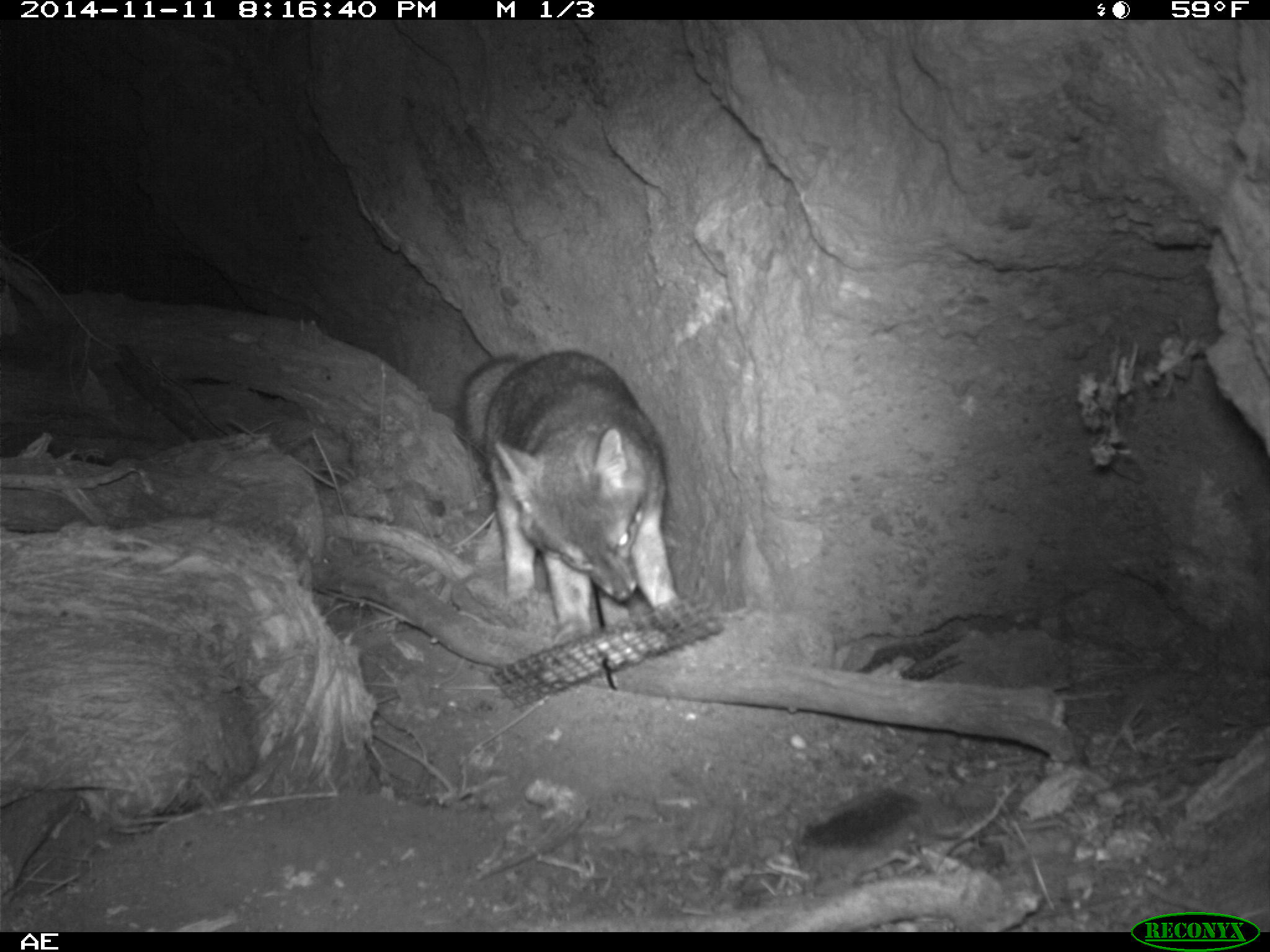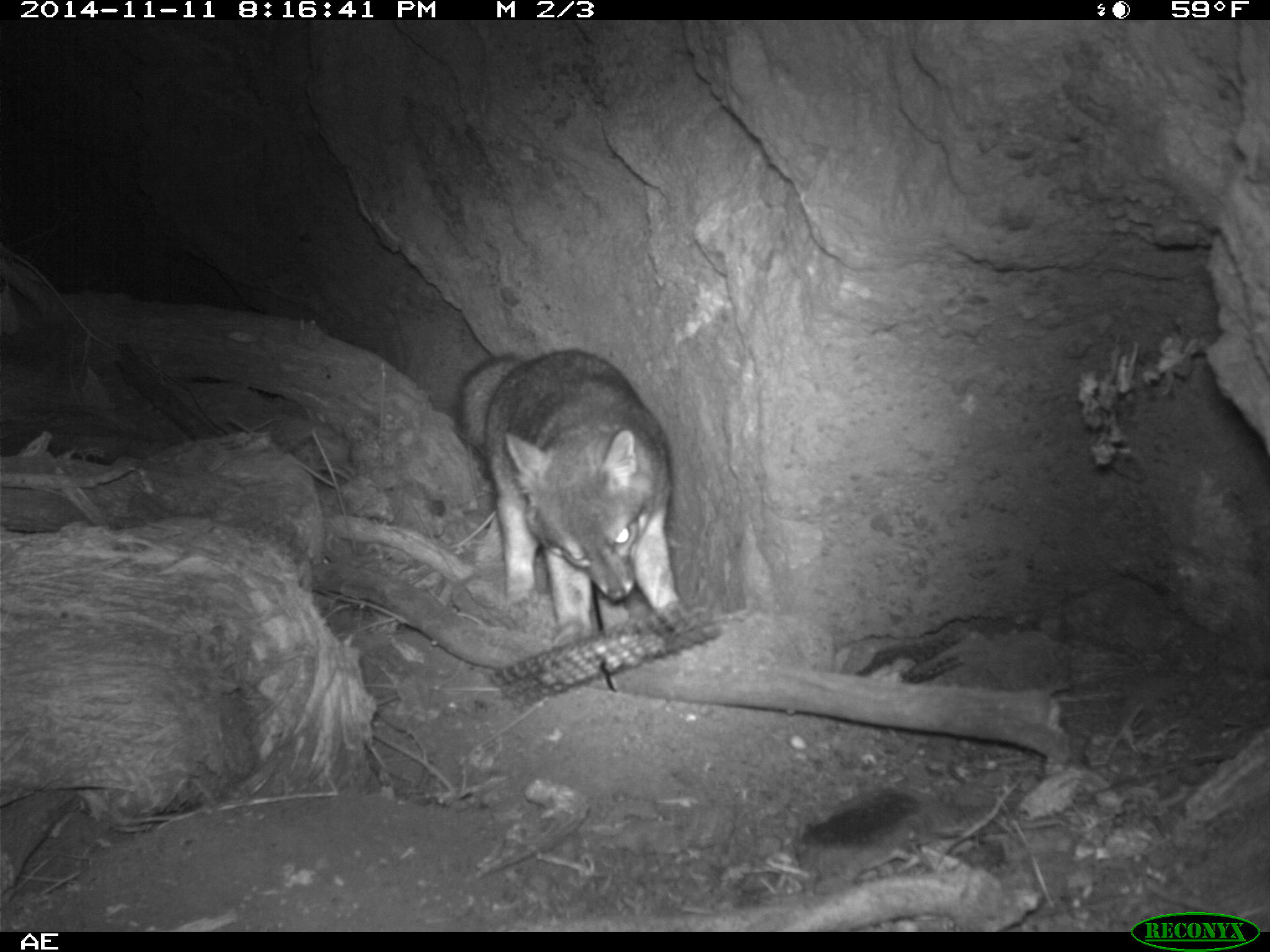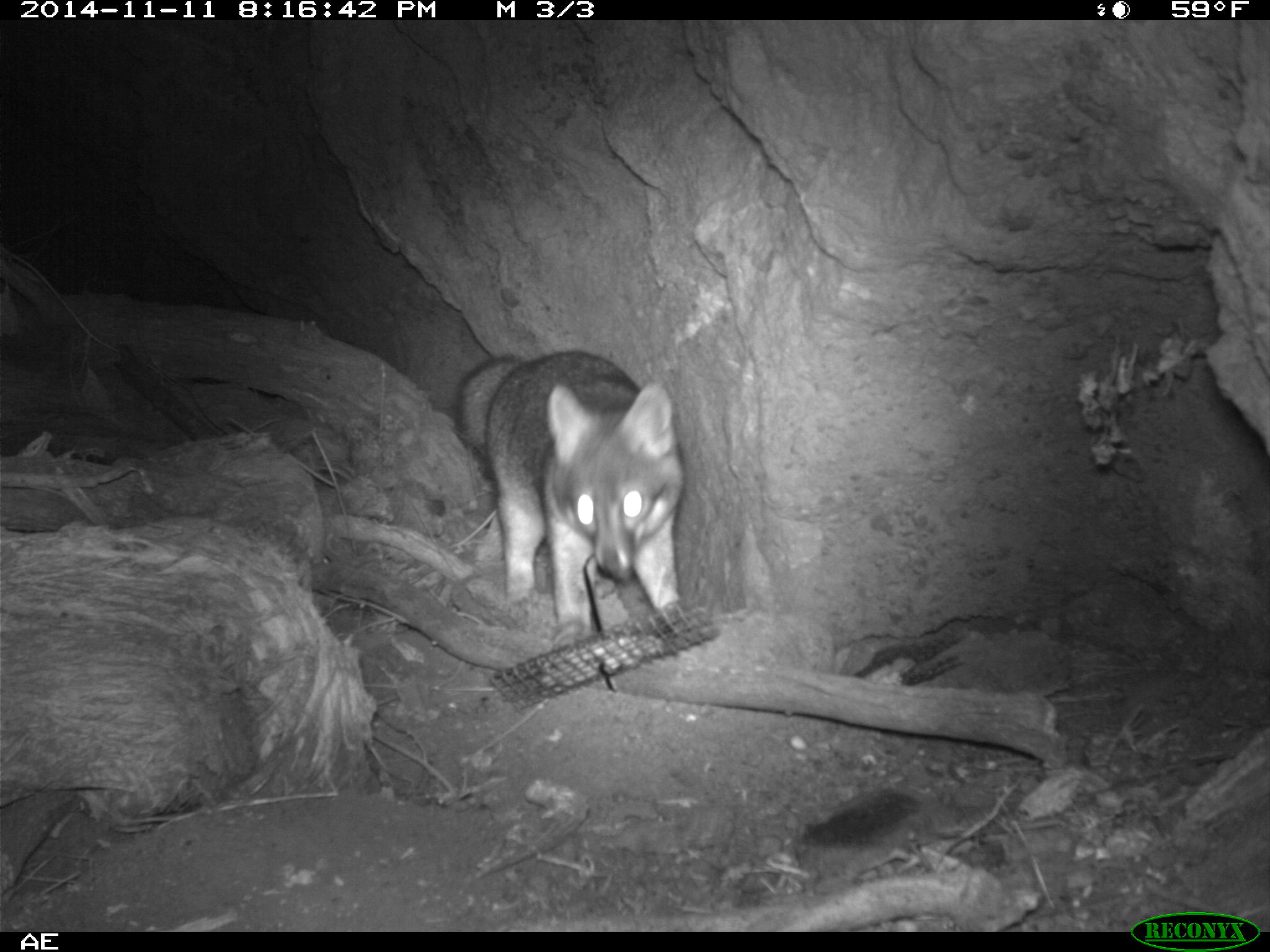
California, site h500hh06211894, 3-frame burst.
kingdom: Animalia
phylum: Chordata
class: Mammalia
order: Carnivora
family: Canidae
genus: Urocyon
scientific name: Urocyon littoralis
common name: island fox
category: fox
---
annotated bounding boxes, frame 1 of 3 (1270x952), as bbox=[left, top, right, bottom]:
fox: bbox=[460, 352, 687, 645]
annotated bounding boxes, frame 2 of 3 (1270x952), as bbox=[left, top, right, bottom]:
fox: bbox=[452, 347, 682, 643]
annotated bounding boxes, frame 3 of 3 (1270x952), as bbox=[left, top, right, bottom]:
fox: bbox=[453, 350, 683, 646]